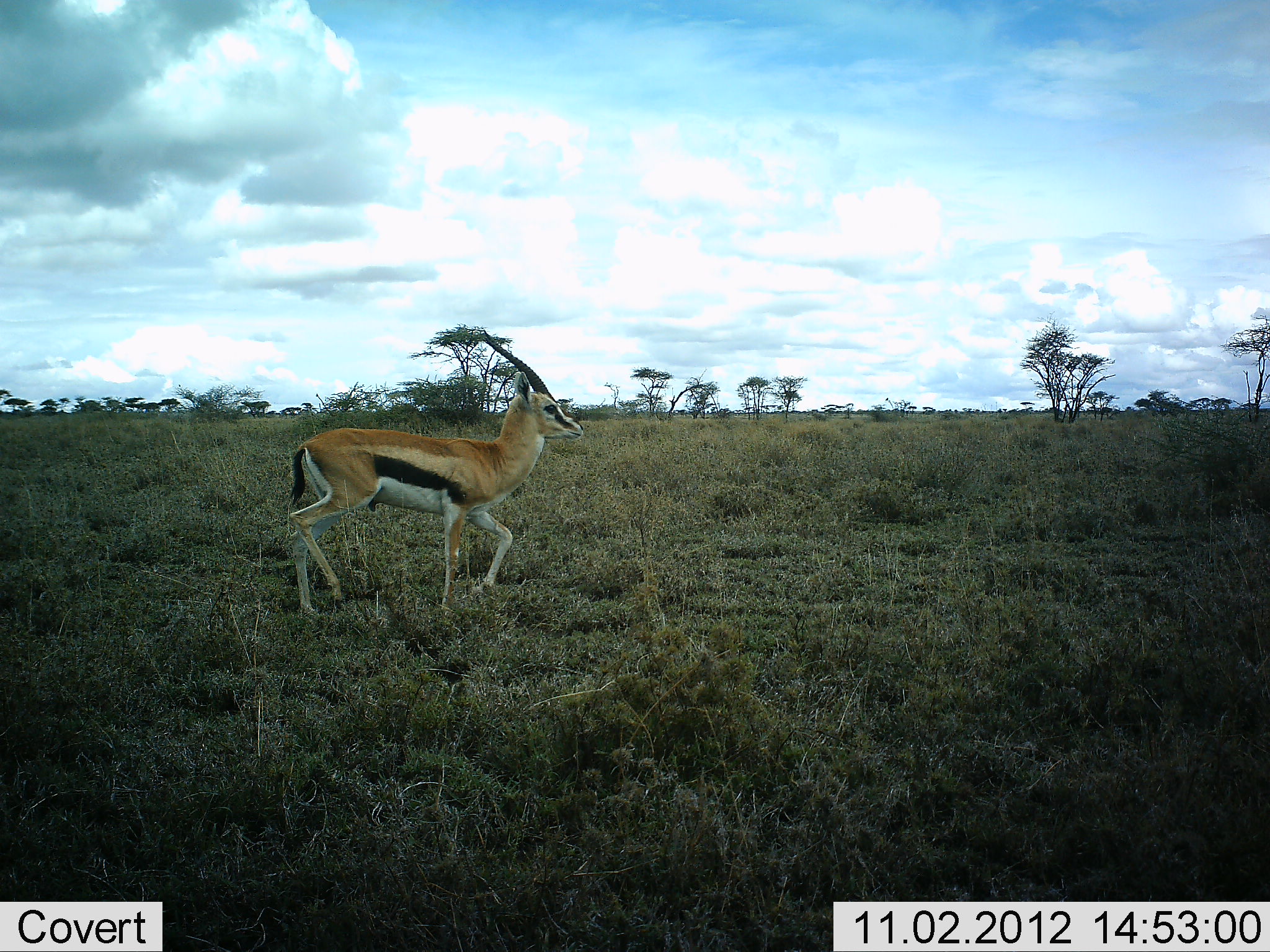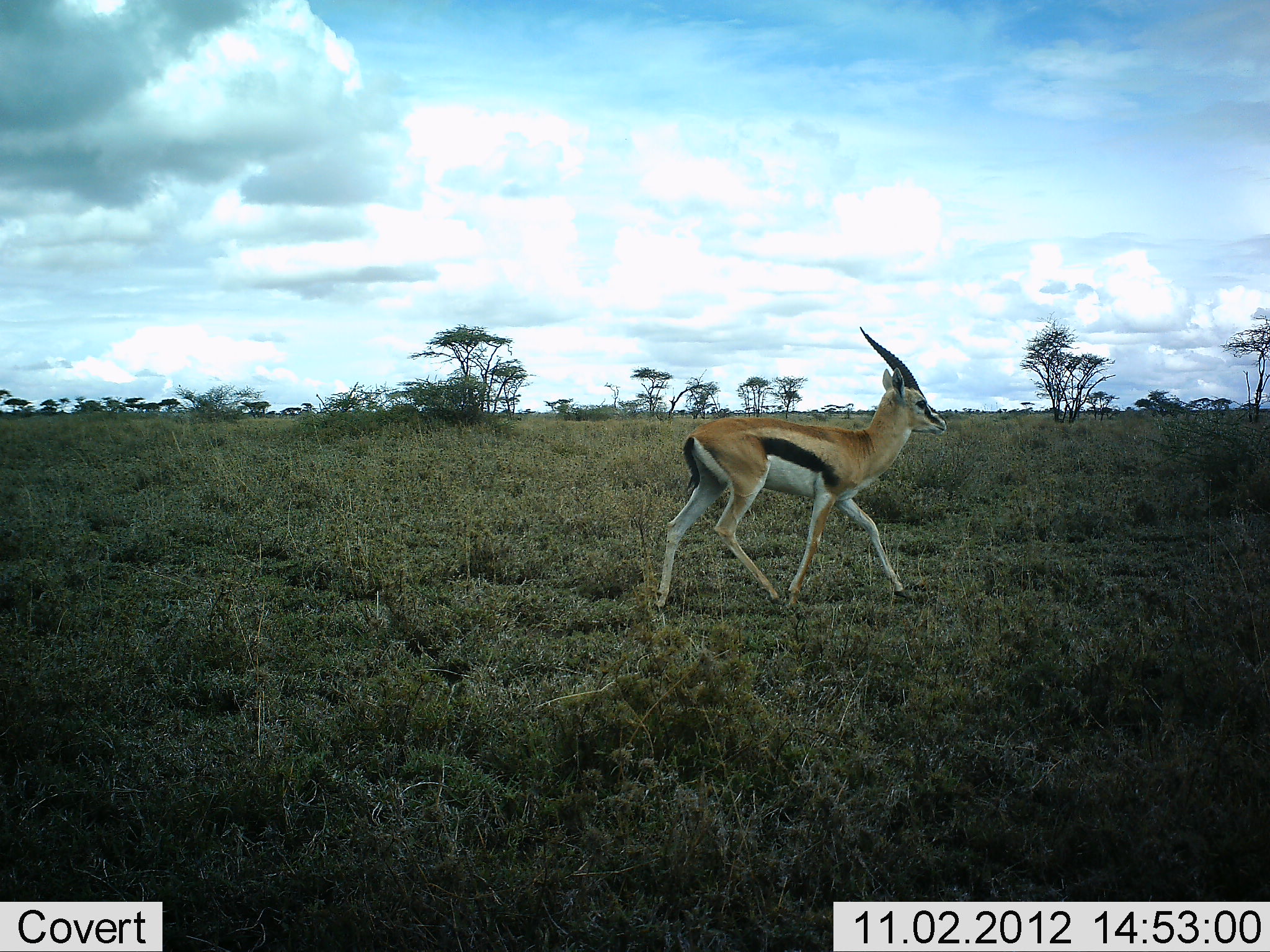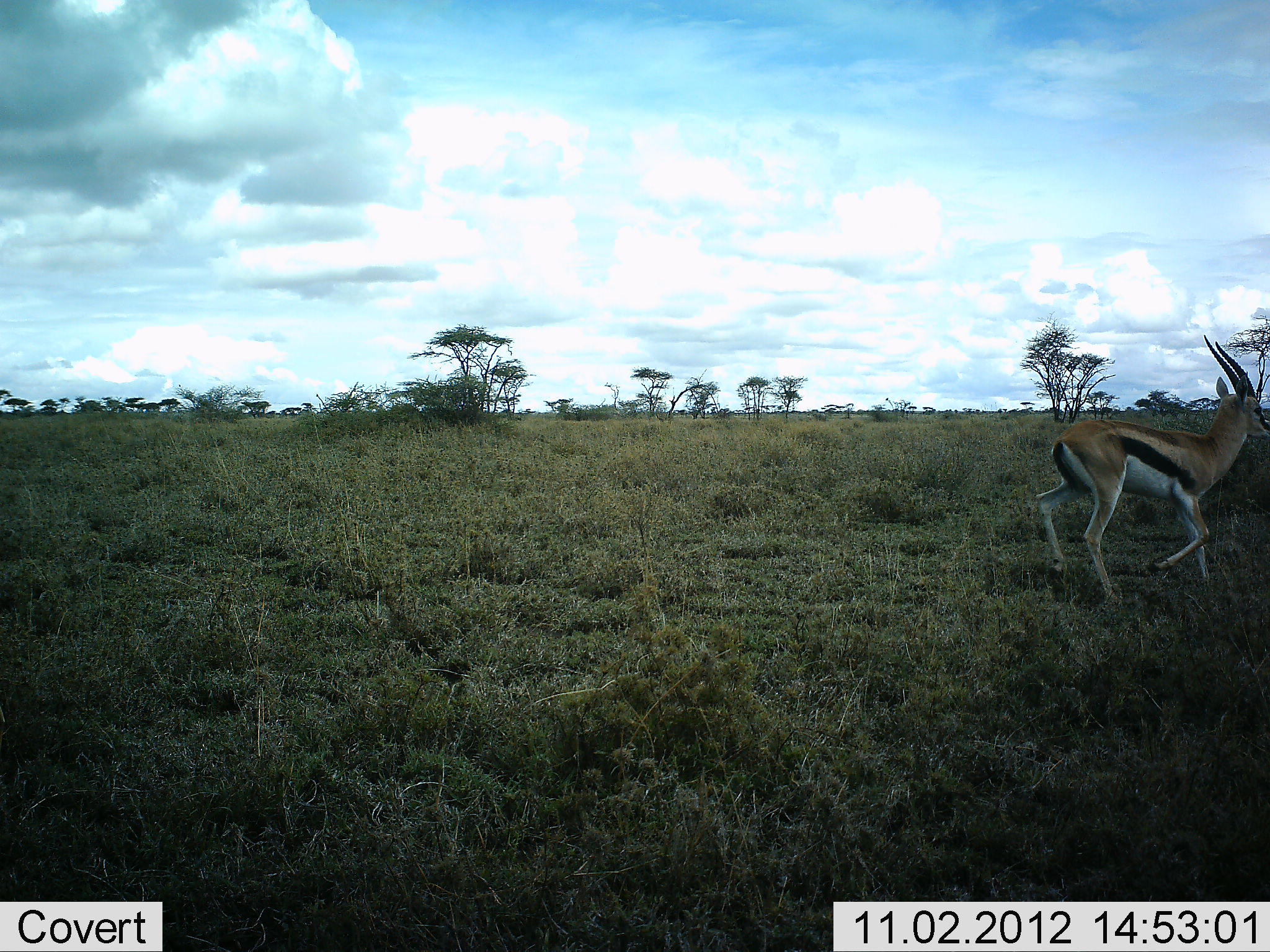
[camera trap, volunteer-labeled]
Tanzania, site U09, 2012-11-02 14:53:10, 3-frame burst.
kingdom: Animalia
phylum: Chordata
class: Mammalia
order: Artiodactyla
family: Bovidae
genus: Eudorcas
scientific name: Eudorcas thomsonii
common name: thomson's gazelle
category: gazellethomsons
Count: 1.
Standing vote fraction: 0%.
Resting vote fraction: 0%.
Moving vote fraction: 100%.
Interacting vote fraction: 0%.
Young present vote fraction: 0%.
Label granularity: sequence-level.